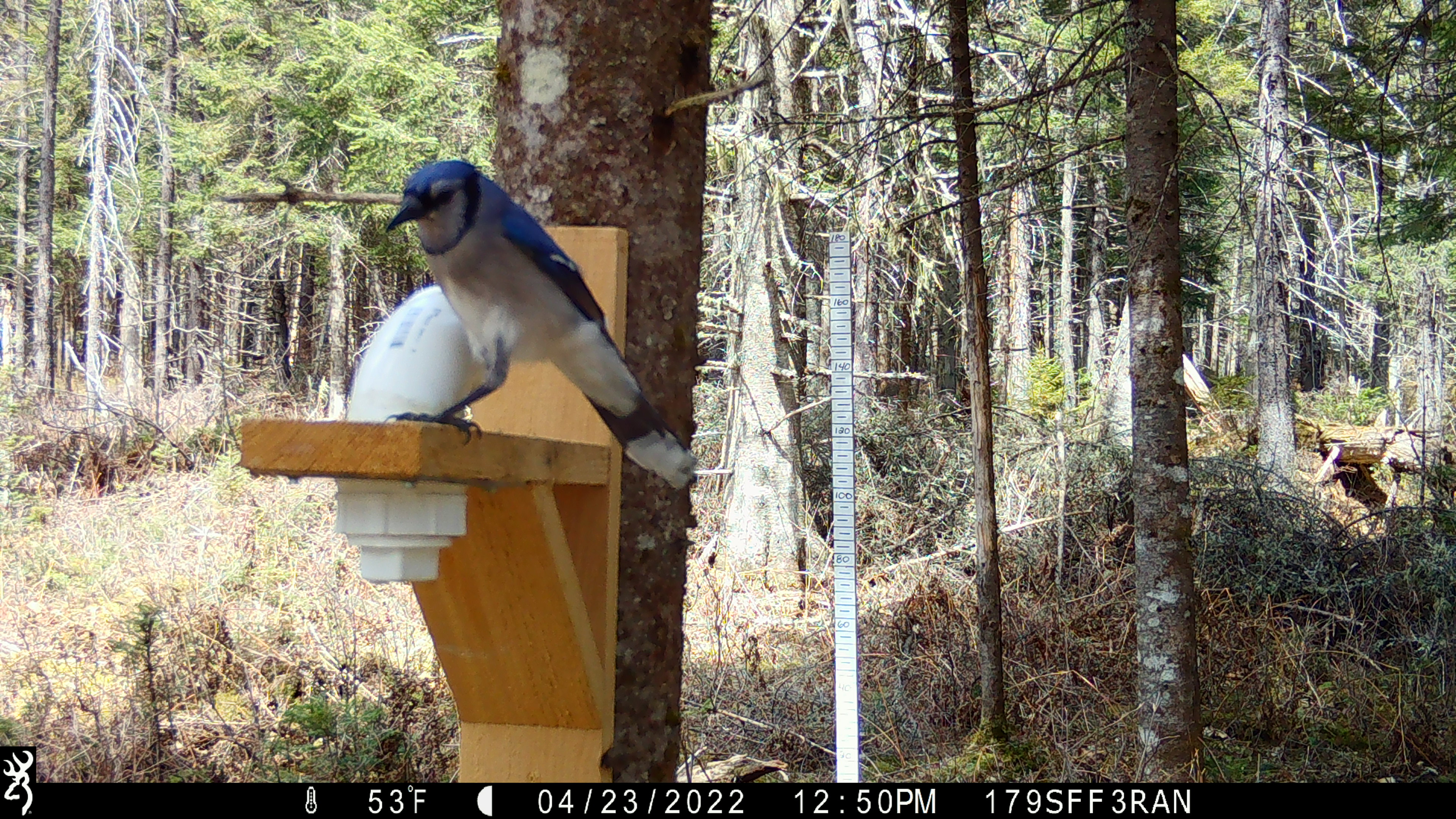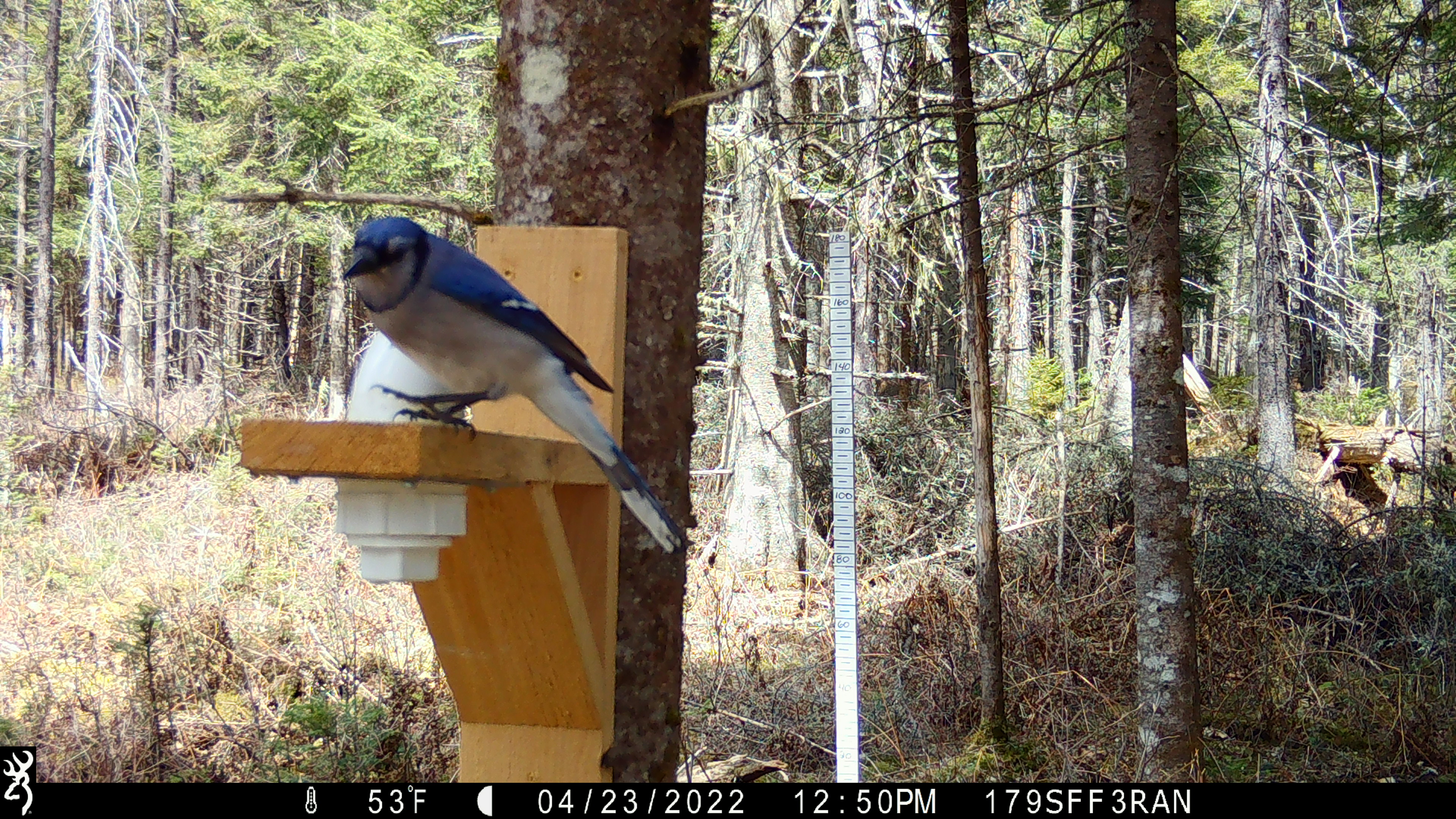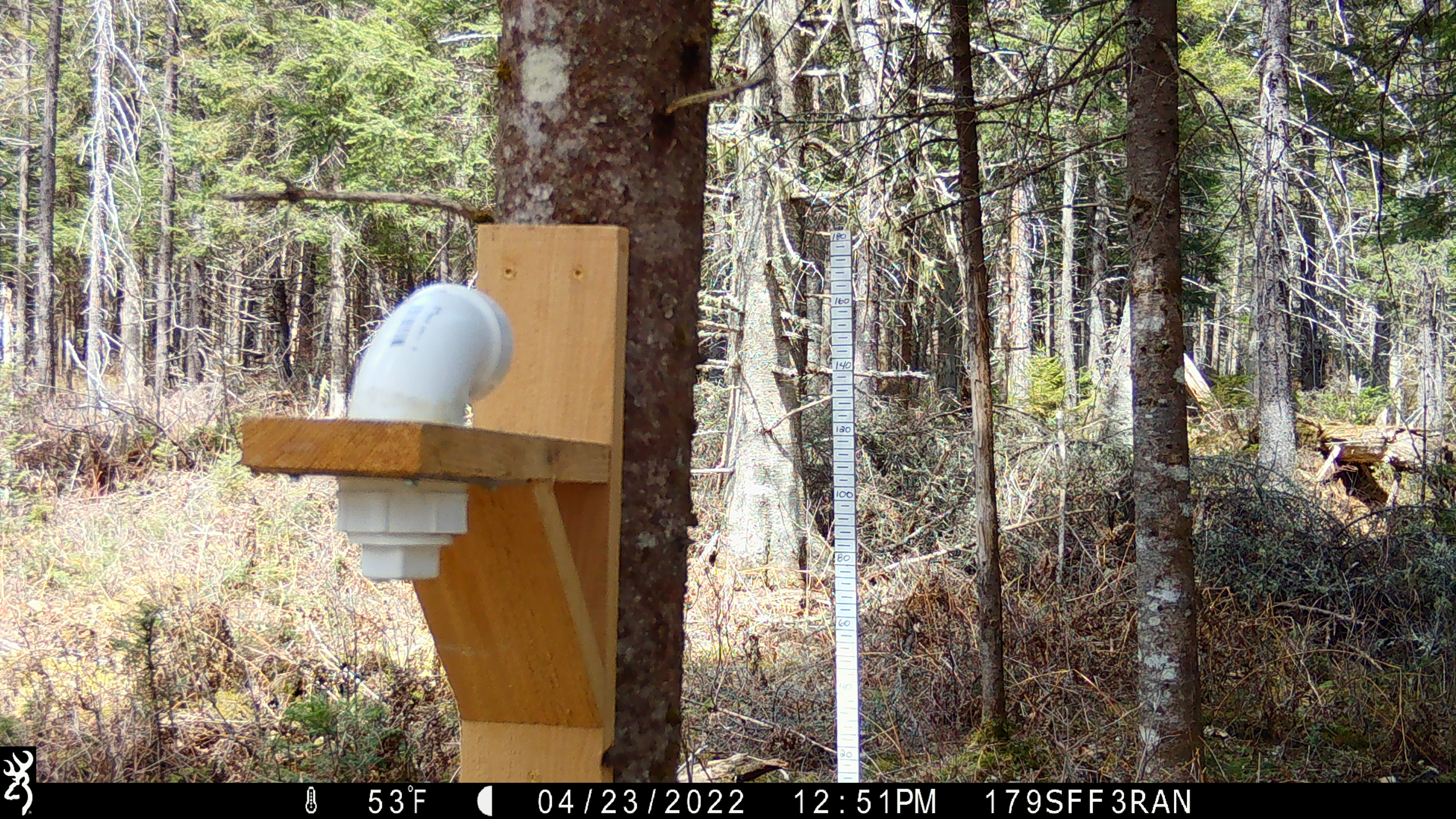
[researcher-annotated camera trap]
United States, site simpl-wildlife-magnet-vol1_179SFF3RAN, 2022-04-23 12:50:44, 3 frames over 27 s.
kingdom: Animalia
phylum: Chordata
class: Aves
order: Passeriformes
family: Corvidae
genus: Cyanocitta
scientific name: Cyanocitta cristata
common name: blue jay